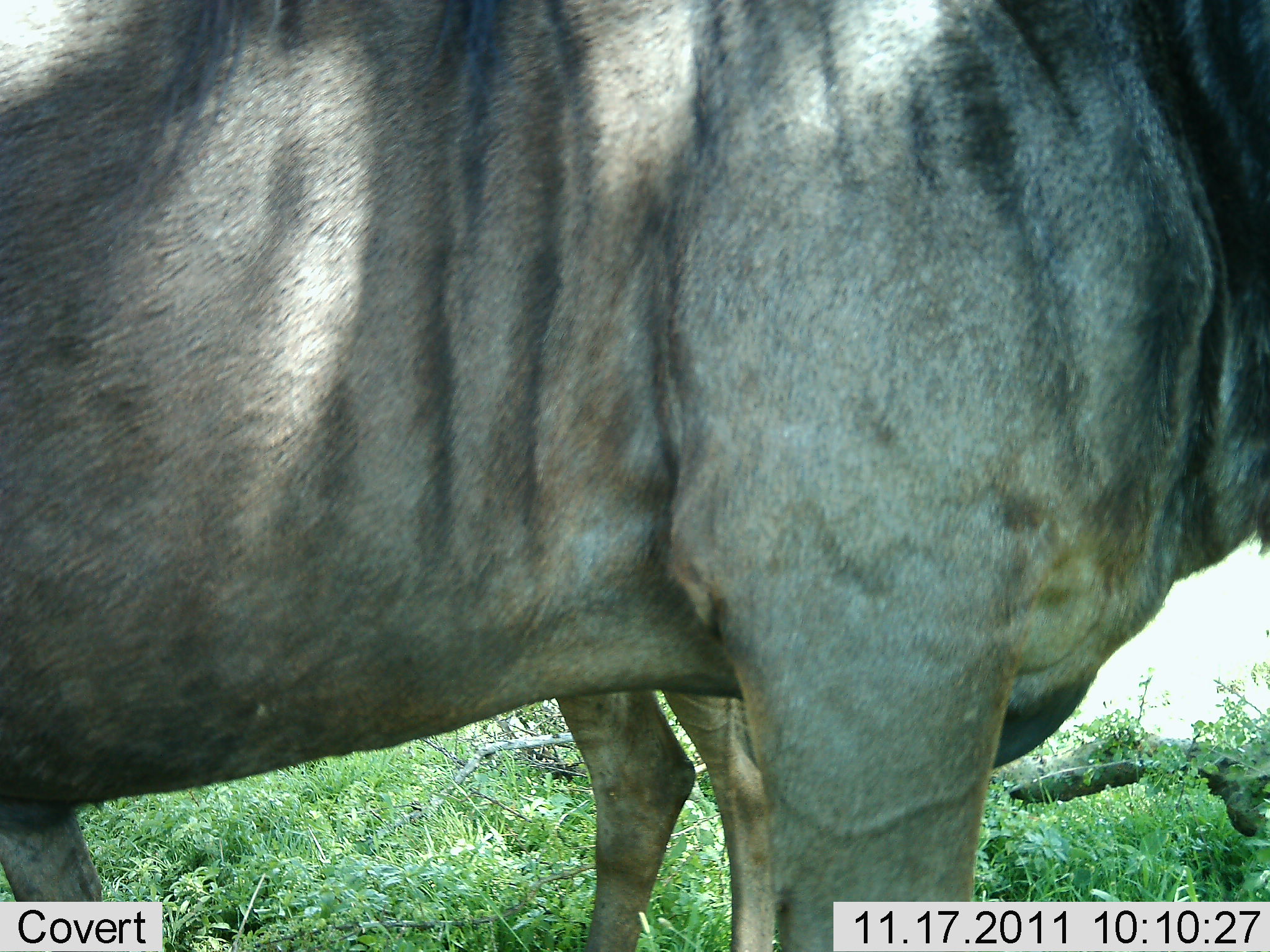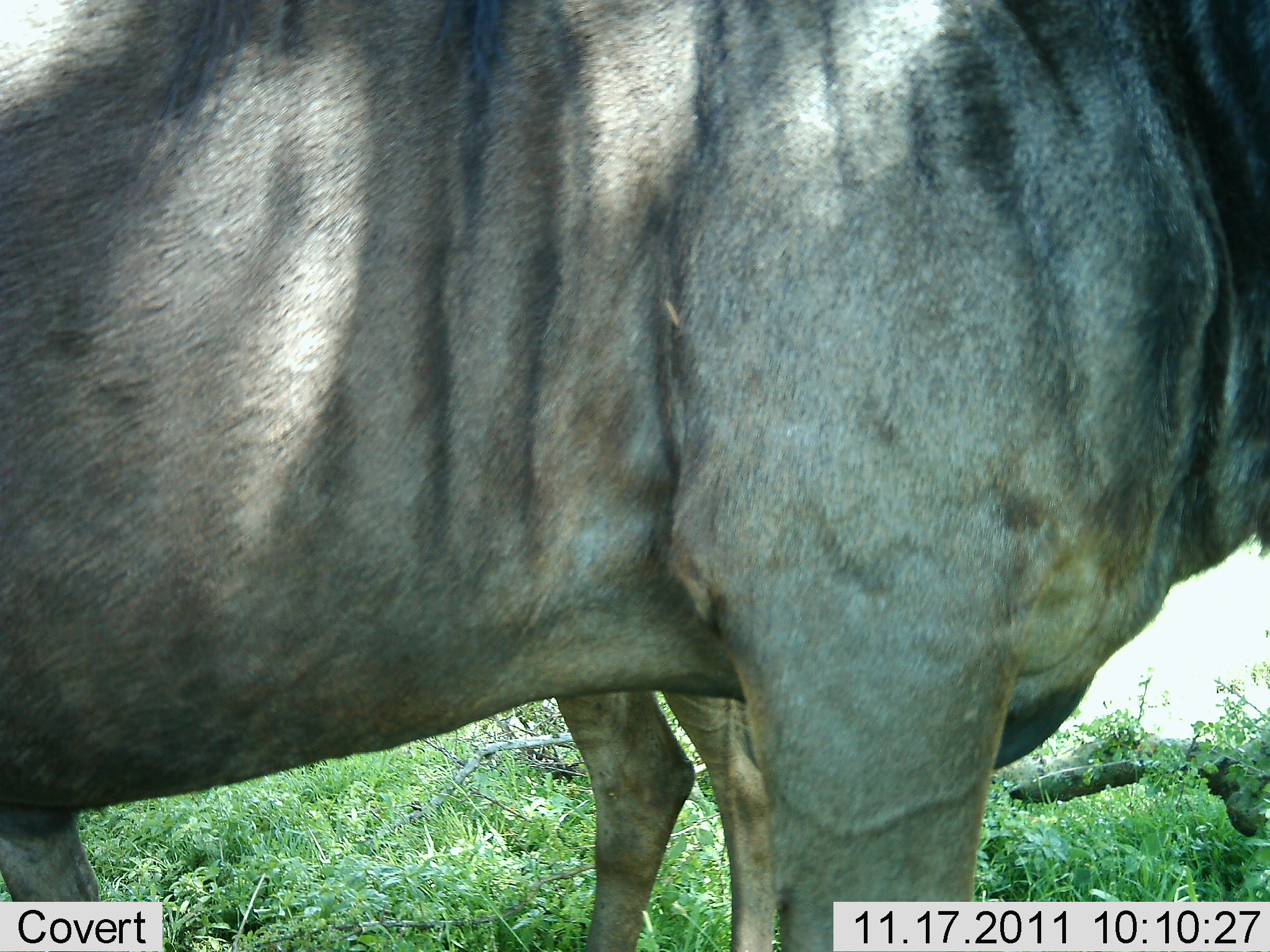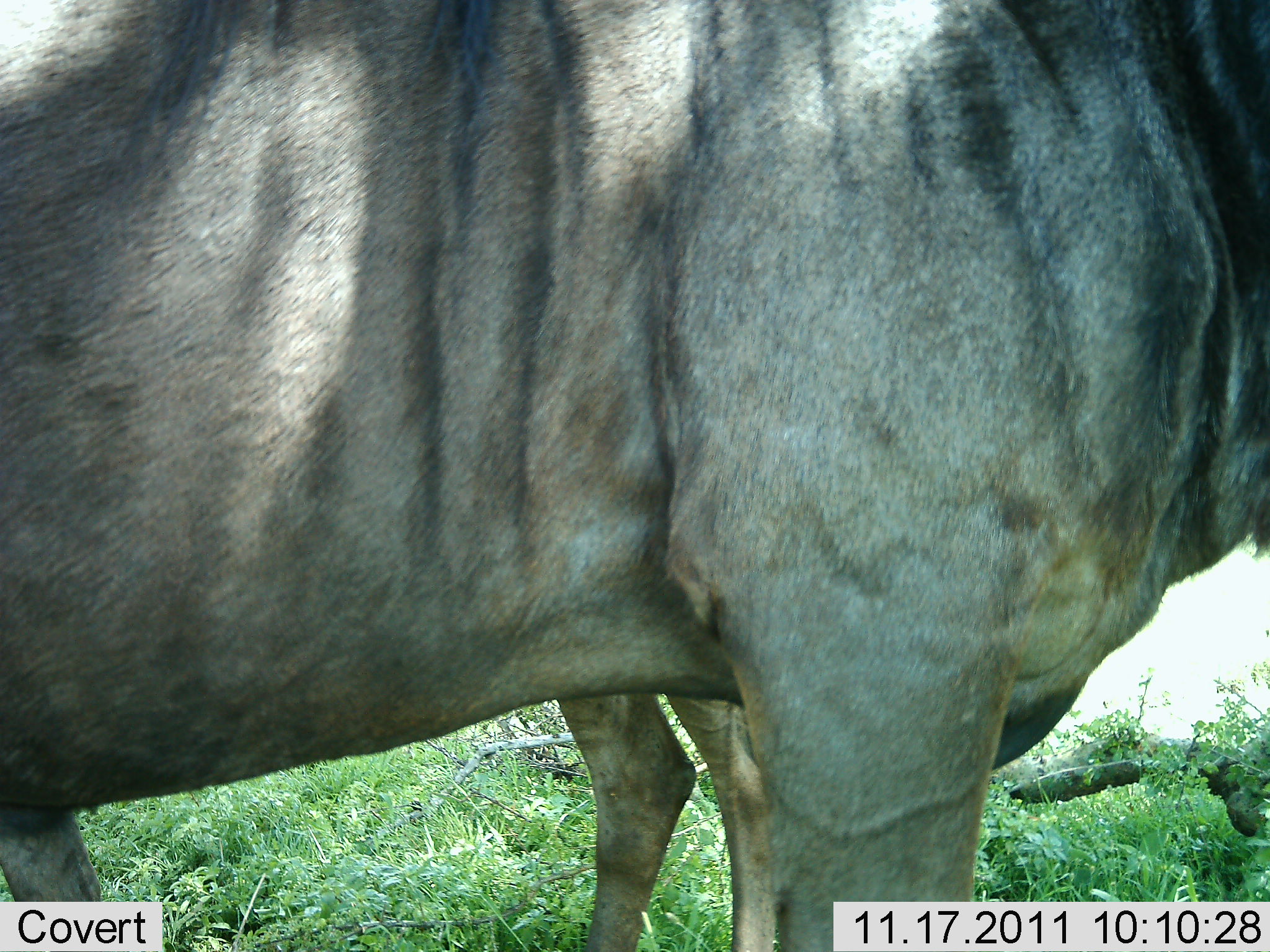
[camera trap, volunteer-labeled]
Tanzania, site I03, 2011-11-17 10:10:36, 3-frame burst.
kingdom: Animalia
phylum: Chordata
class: Mammalia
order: Artiodactyla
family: Bovidae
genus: Connochaetes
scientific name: Connochaetes taurinus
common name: blue wildebeest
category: wildebeest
Wildebeest (blue wildebeest) (Connochaetes taurinus), count 2. Behavior (volunteer vote fractions): standing 100%, resting 0%, moving 0%, interacting 6%. Young present (vote fraction): 0%. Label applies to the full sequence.